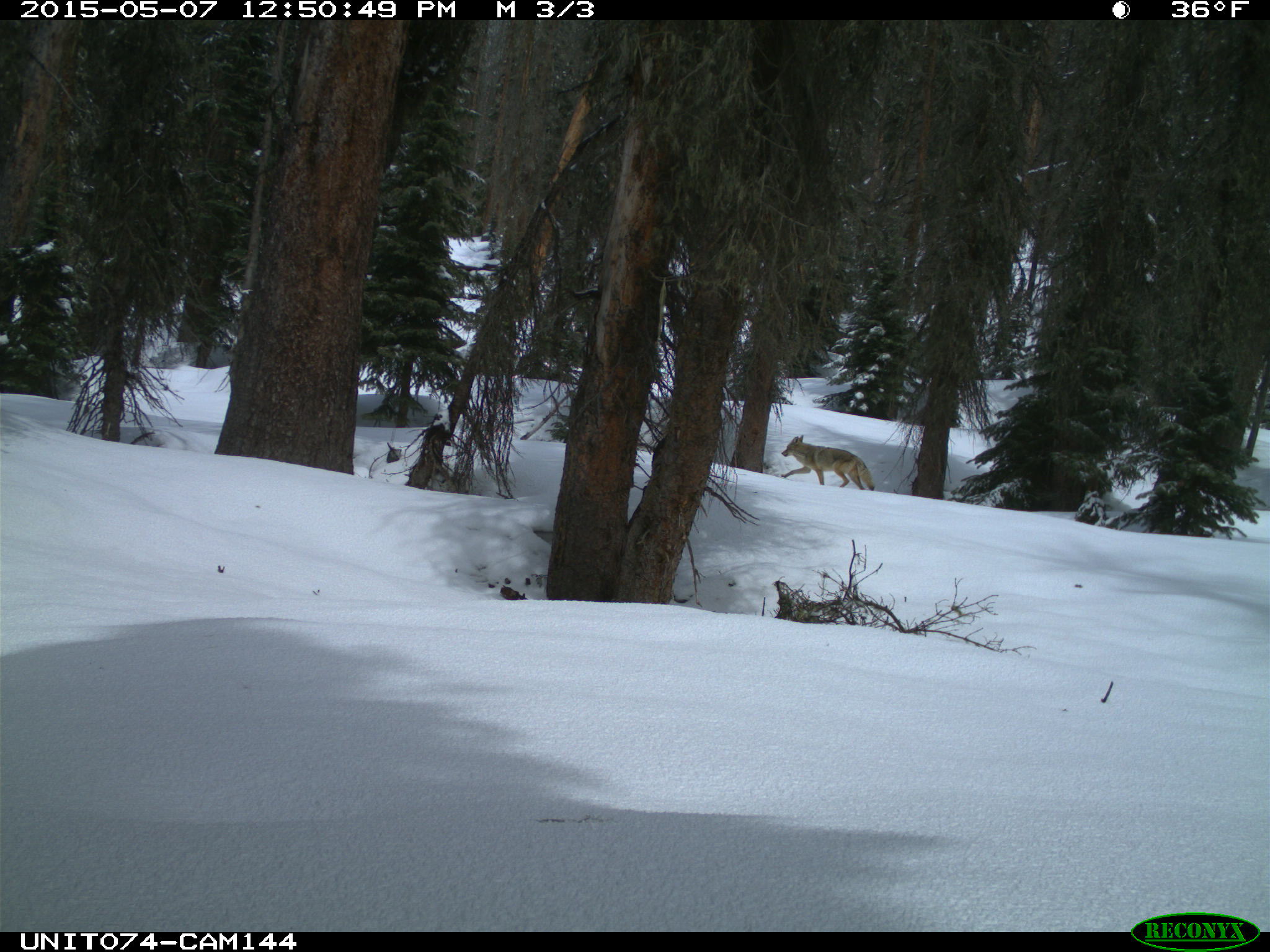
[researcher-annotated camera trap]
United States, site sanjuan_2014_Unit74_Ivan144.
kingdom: Animalia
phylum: Chordata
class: Mammalia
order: Carnivora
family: Canidae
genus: Canis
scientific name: Canis latrans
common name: coyote